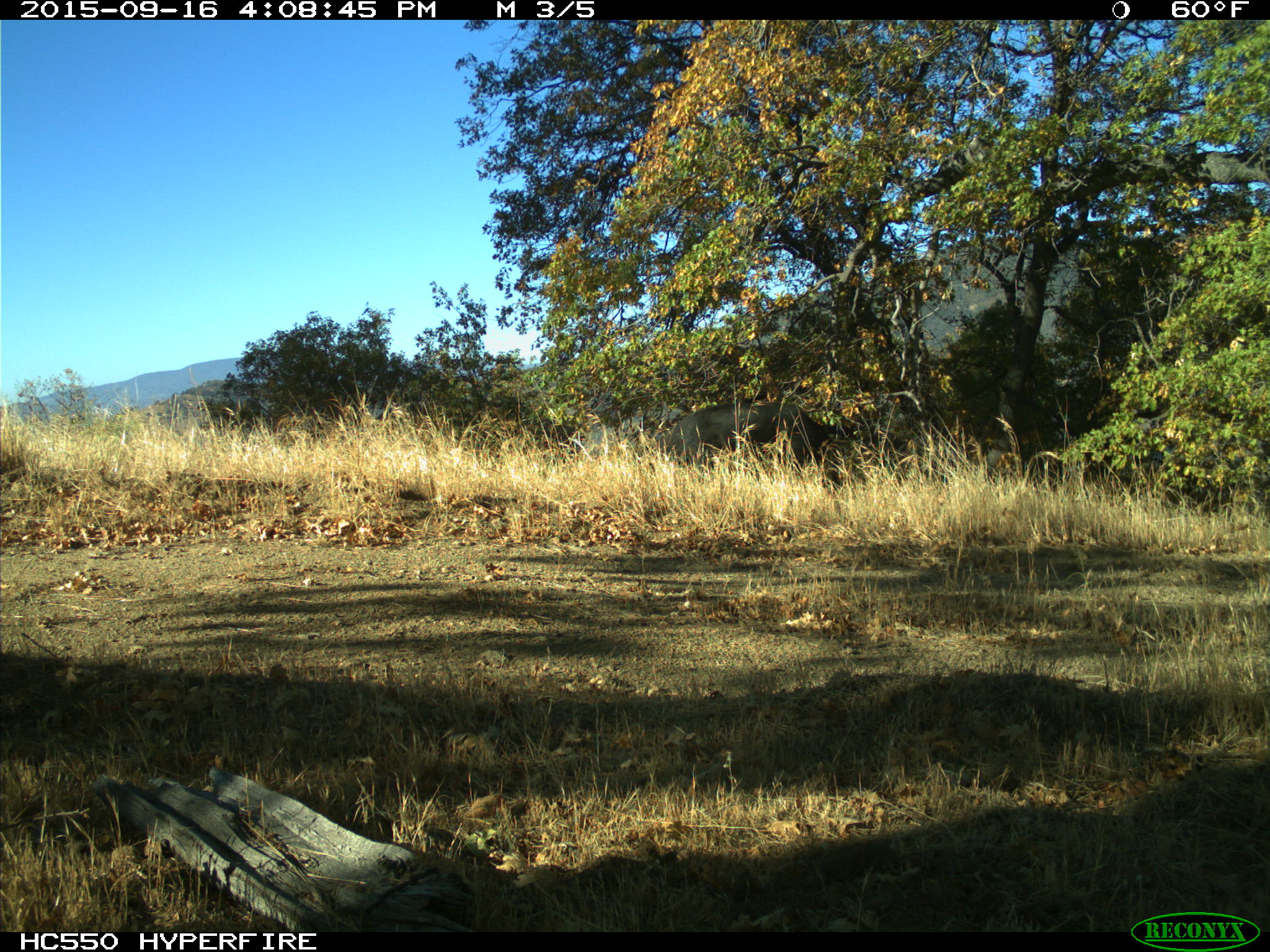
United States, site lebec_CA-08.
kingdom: Animalia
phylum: Chordata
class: Mammalia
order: Artiodactyla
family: Suidae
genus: Sus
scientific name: Sus scrofa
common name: wild boar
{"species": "Sus scrofa (wild boar)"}